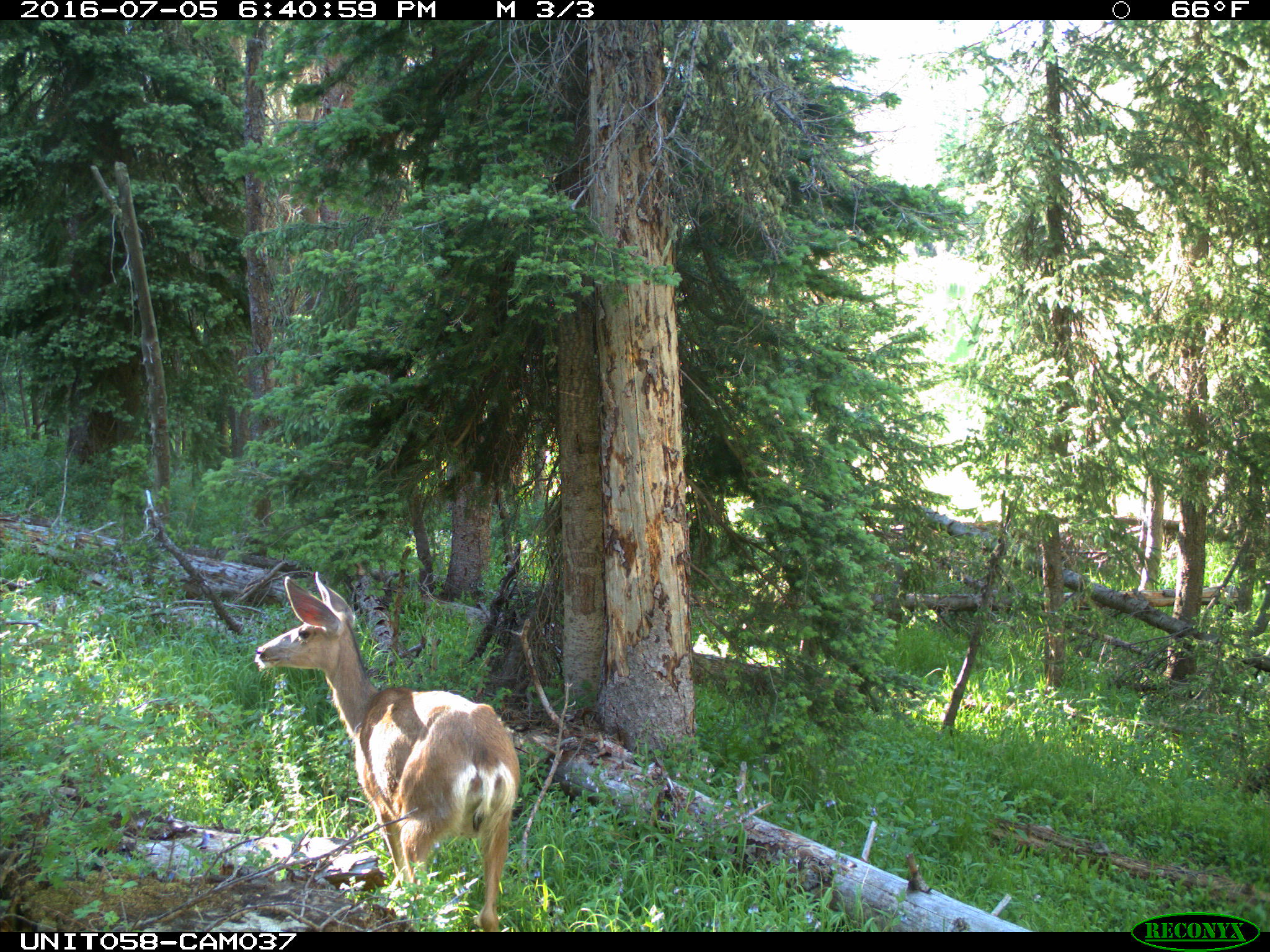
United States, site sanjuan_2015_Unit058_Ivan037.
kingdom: Animalia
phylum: Chordata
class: Mammalia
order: Artiodactyla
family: Cervidae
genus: Odocoileus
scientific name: Odocoileus hemionus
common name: mule deer